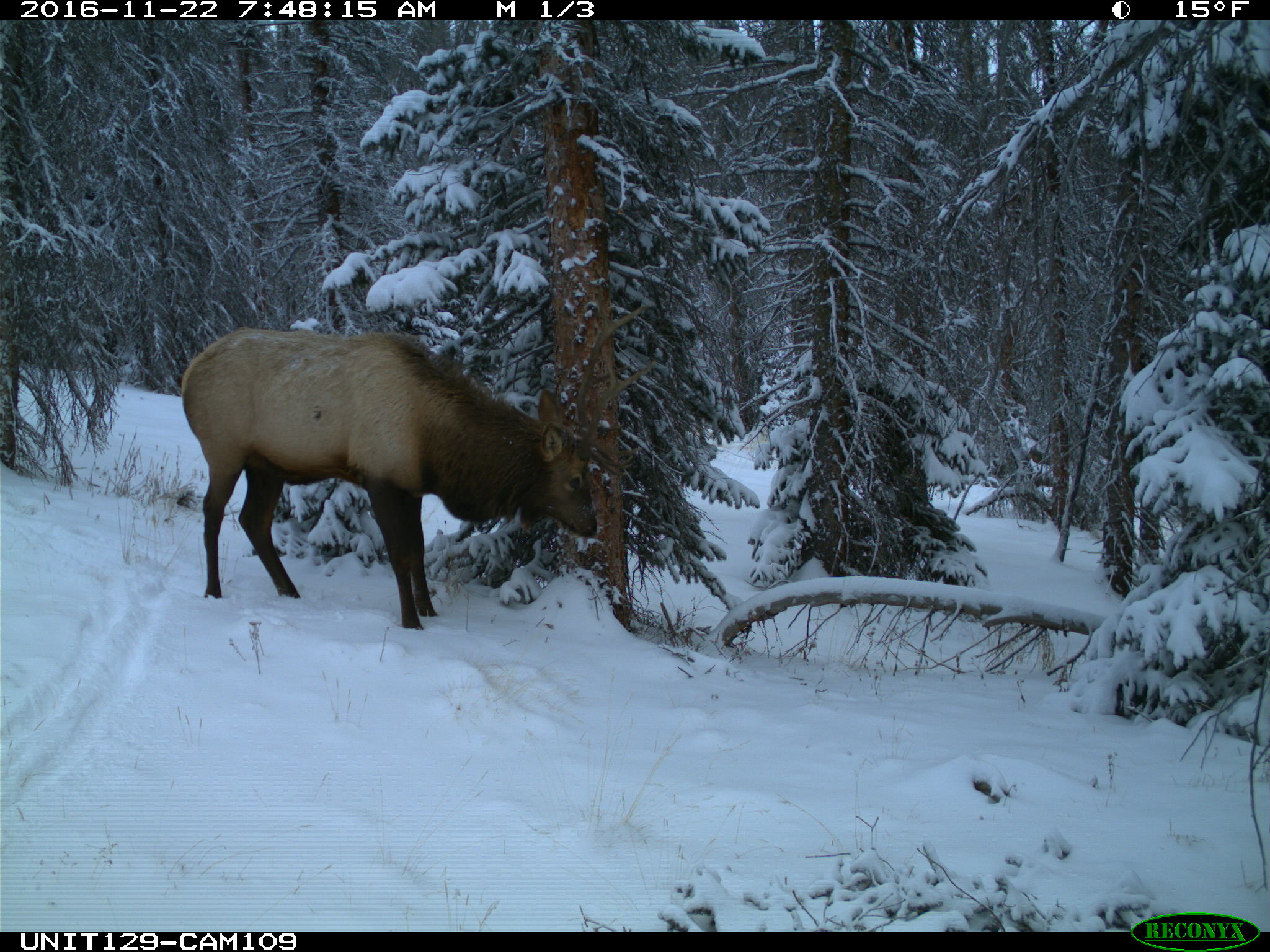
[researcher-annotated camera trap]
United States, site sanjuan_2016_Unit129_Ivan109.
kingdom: Animalia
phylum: Chordata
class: Mammalia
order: Artiodactyla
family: Cervidae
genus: Cervus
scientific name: Cervus elaphus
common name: red deer